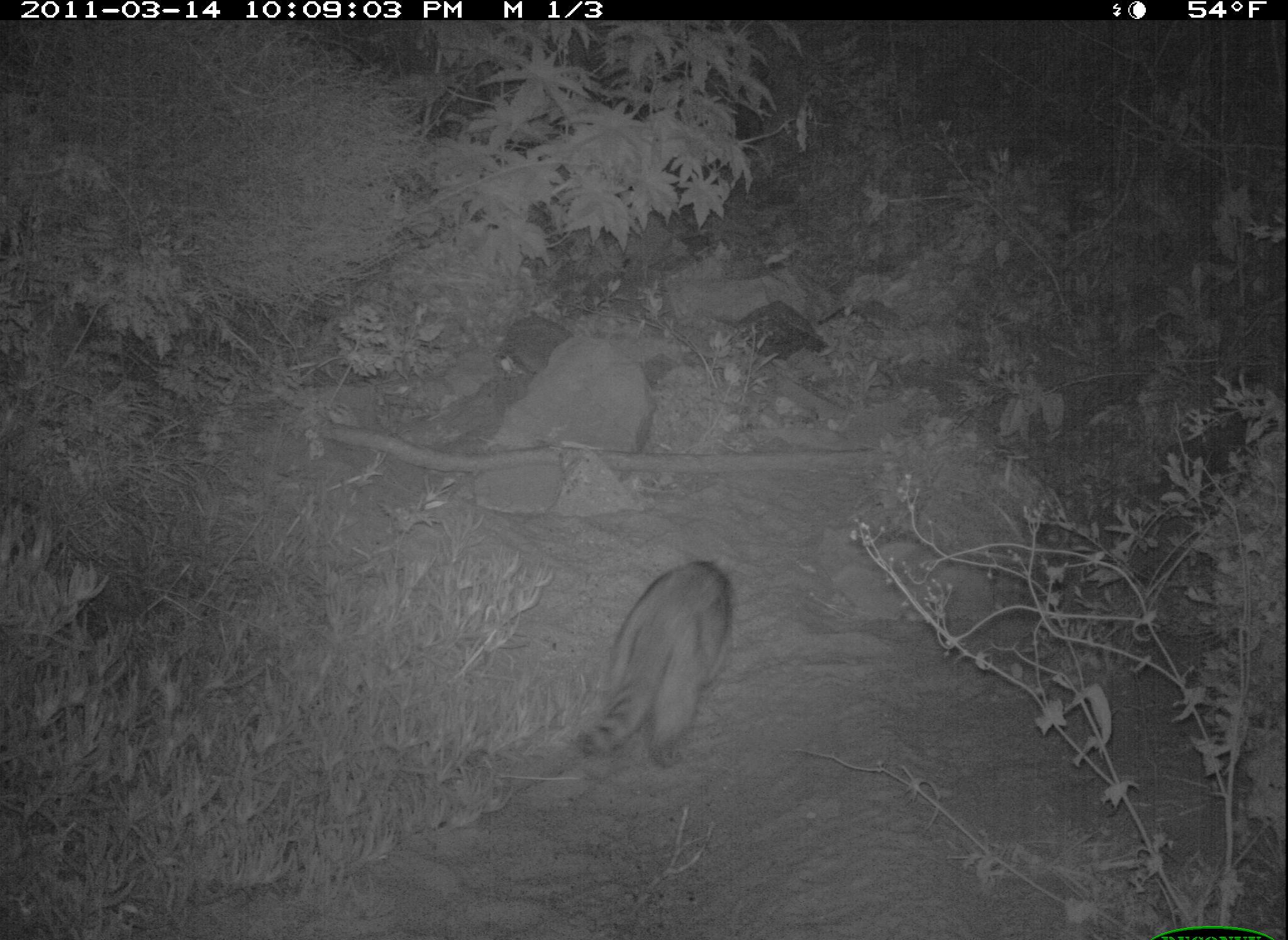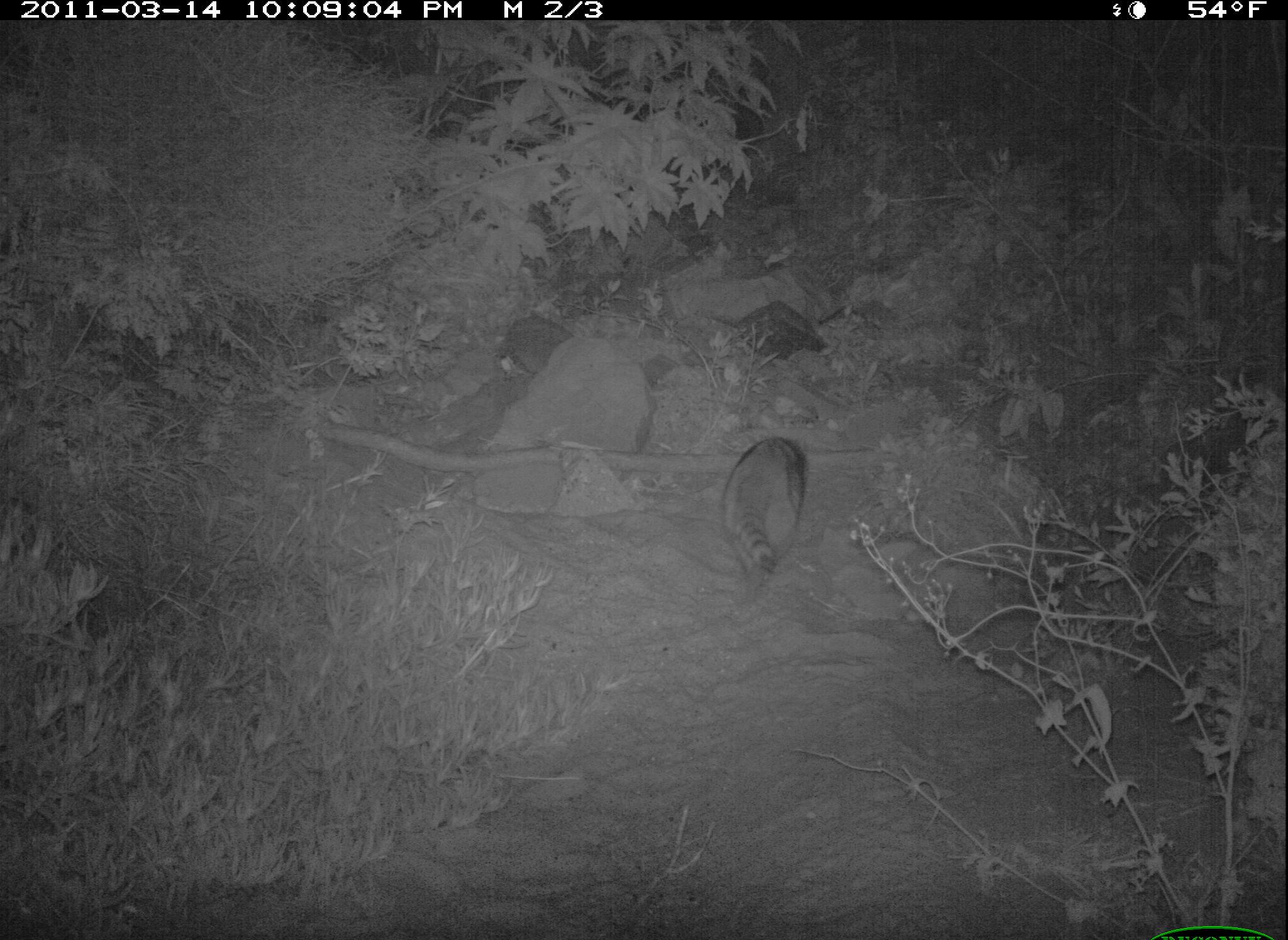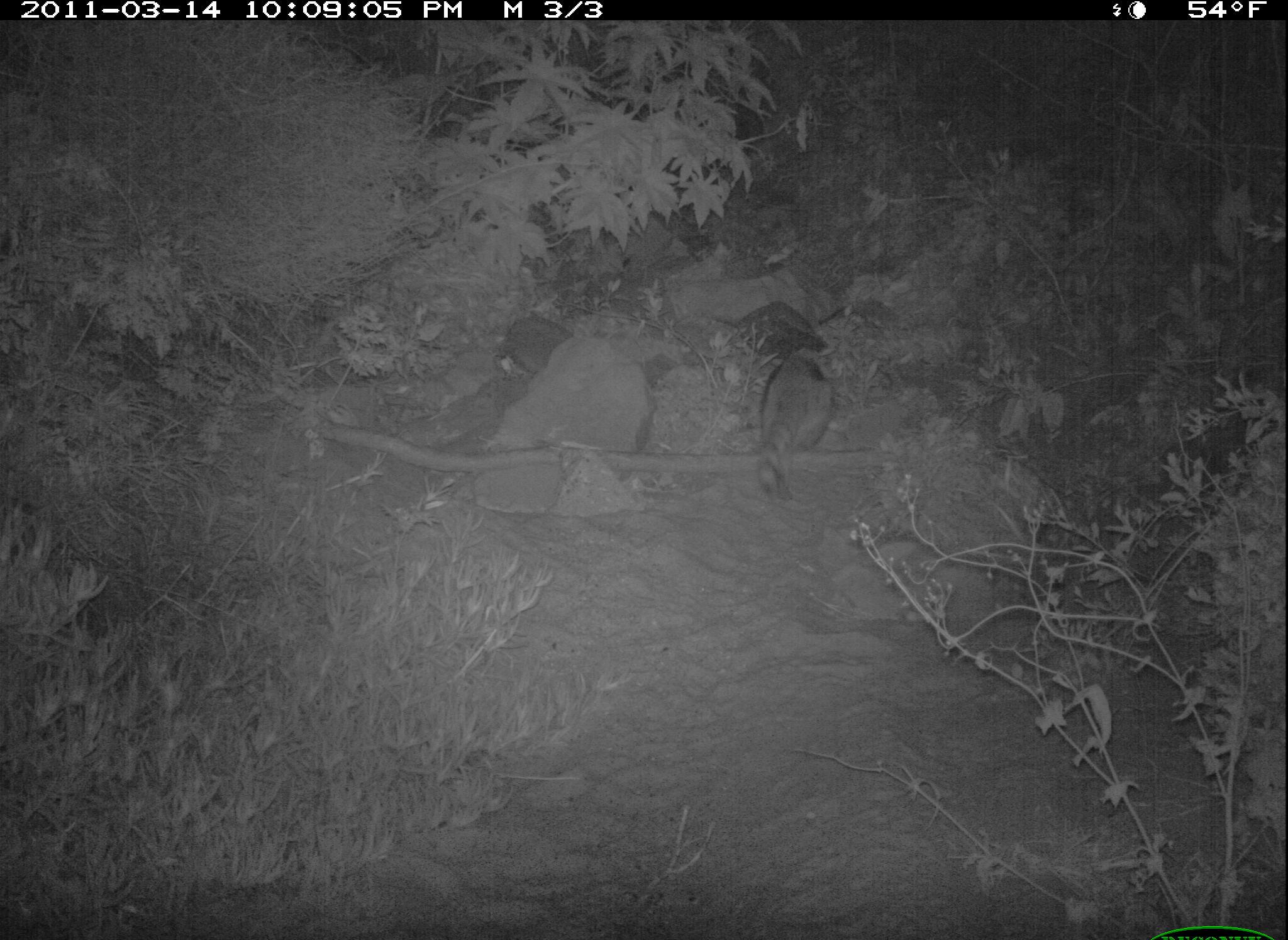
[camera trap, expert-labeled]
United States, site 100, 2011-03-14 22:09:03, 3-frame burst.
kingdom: Animalia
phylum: Chordata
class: Mammalia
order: Carnivora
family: Procyonidae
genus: Procyon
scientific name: Procyon lotor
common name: raccoon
Raccoon (Procyon lotor).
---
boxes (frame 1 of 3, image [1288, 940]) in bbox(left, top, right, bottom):
raccoon: bbox(572, 554, 745, 781)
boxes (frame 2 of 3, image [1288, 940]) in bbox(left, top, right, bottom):
raccoon: bbox(708, 424, 823, 601)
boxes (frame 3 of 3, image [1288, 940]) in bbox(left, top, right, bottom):
raccoon: bbox(742, 340, 844, 523)